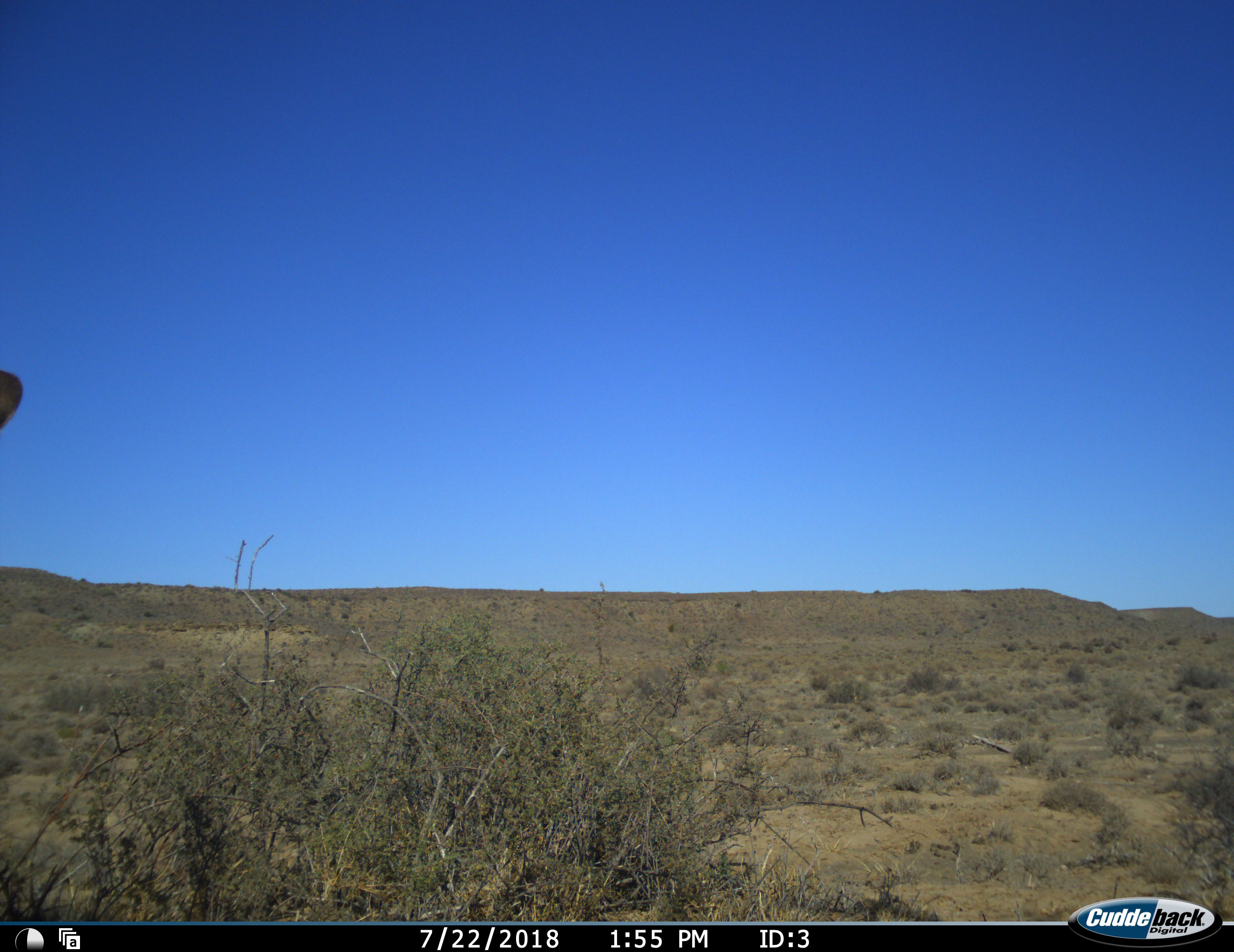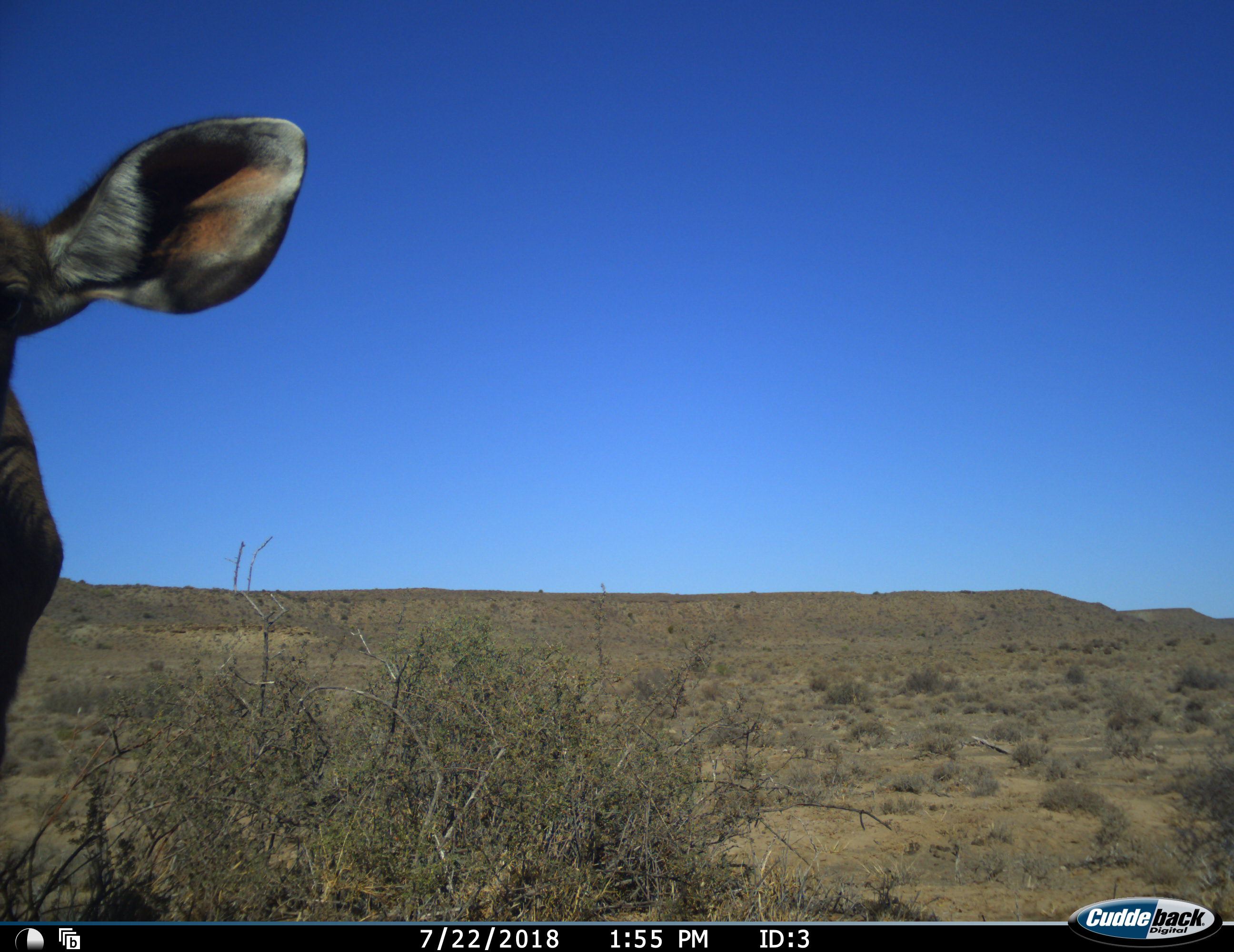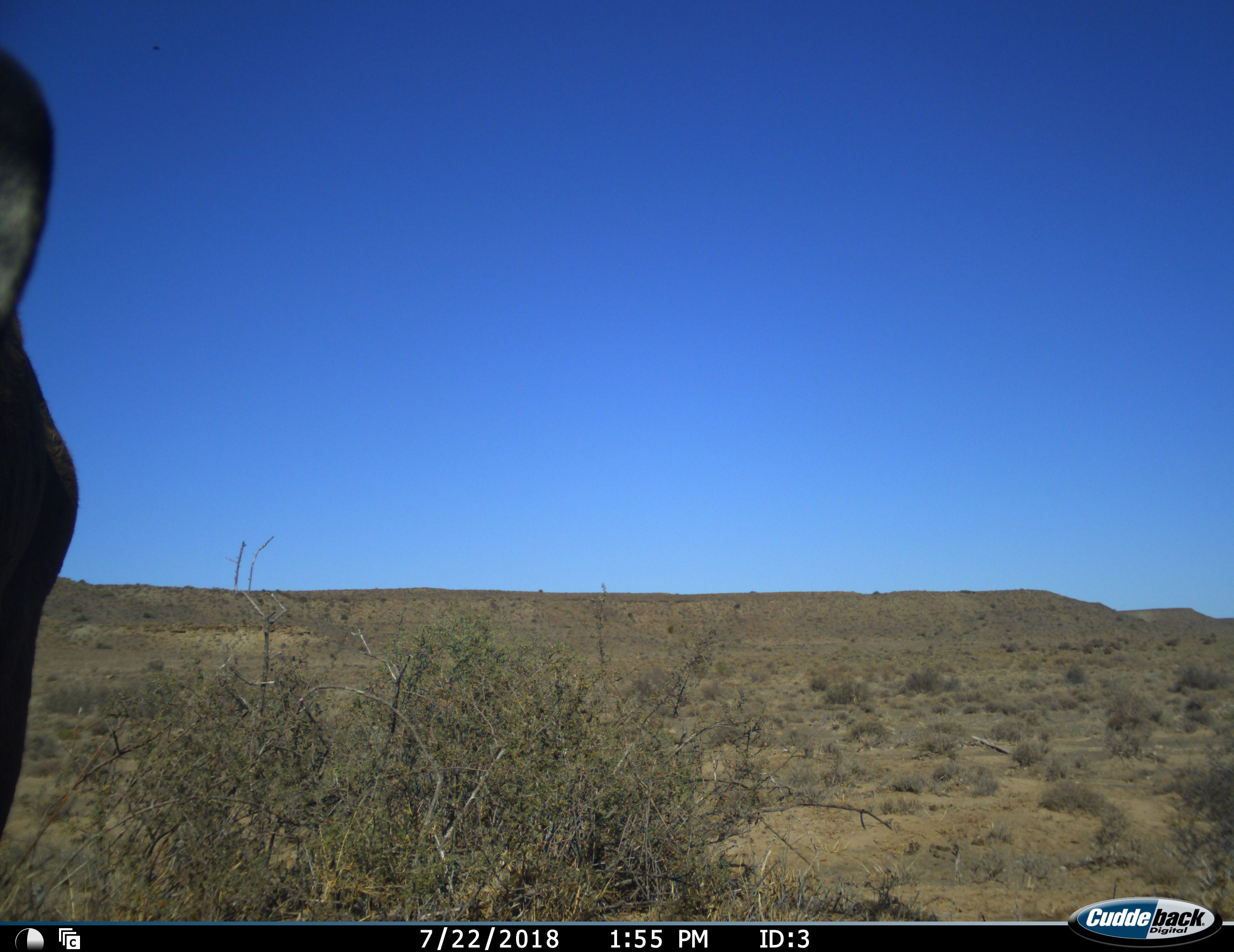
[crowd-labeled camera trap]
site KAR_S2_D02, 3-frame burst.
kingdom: Animalia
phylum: Chordata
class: Mammalia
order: Artiodactyla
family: Bovidae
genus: Tragelaphus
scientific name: Tragelaphus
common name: kudu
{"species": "kudu (Tragelaphus)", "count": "1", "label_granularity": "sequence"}